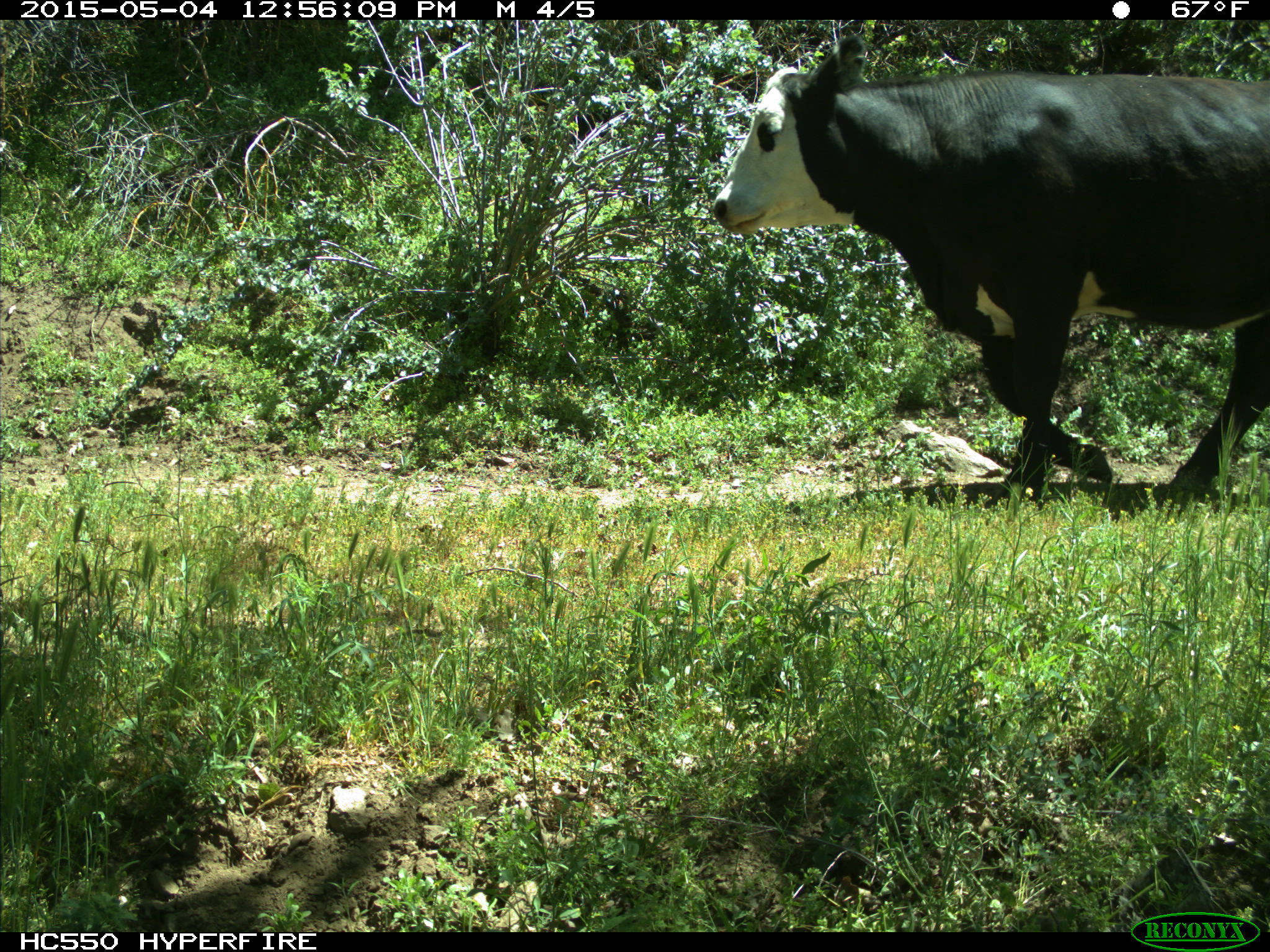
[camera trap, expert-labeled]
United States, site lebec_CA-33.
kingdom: Animalia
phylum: Chordata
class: Mammalia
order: Artiodactyla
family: Bovidae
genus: Bos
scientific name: Bos taurus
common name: domestic cow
Bos taurus (domestic cow).